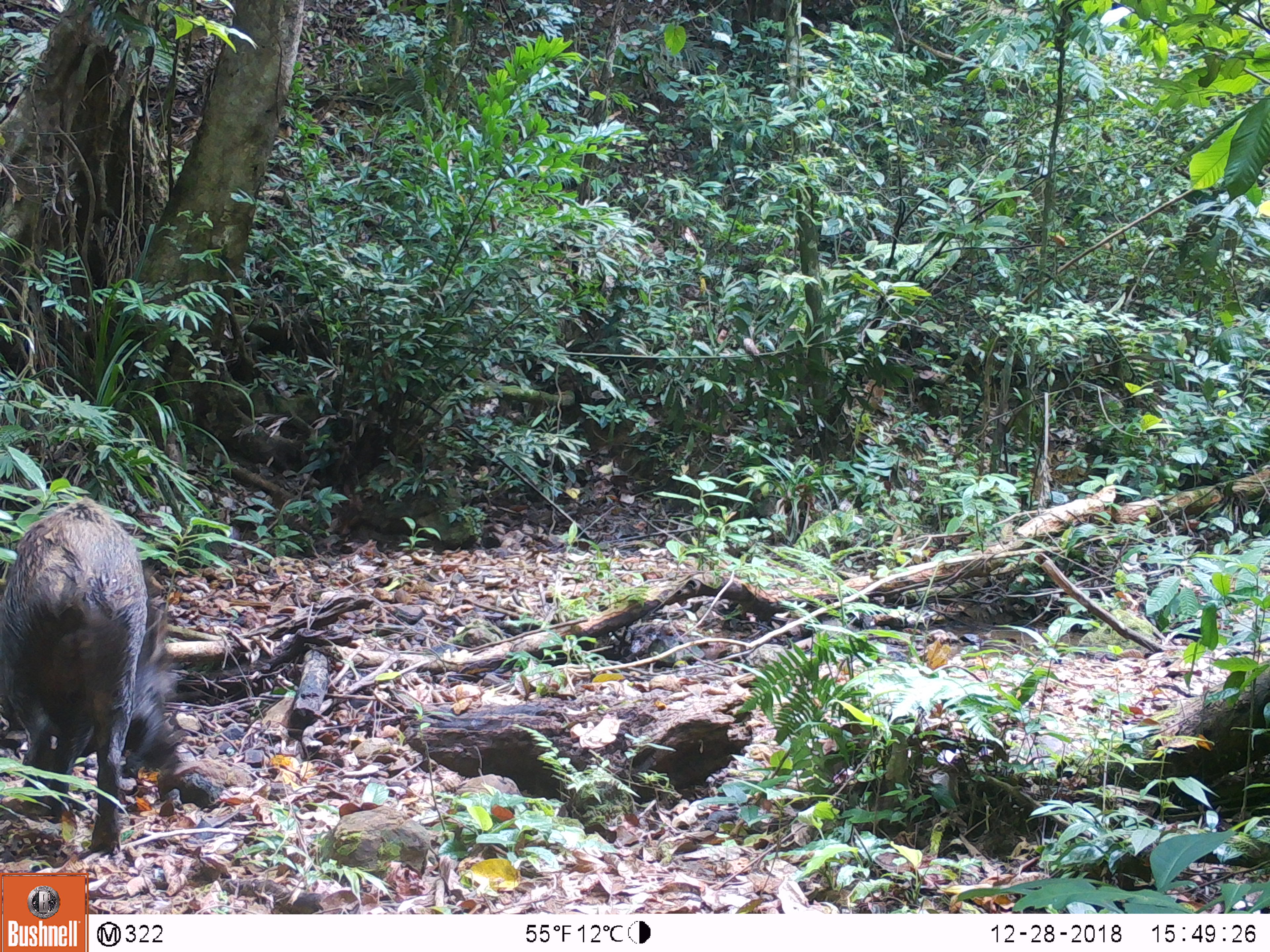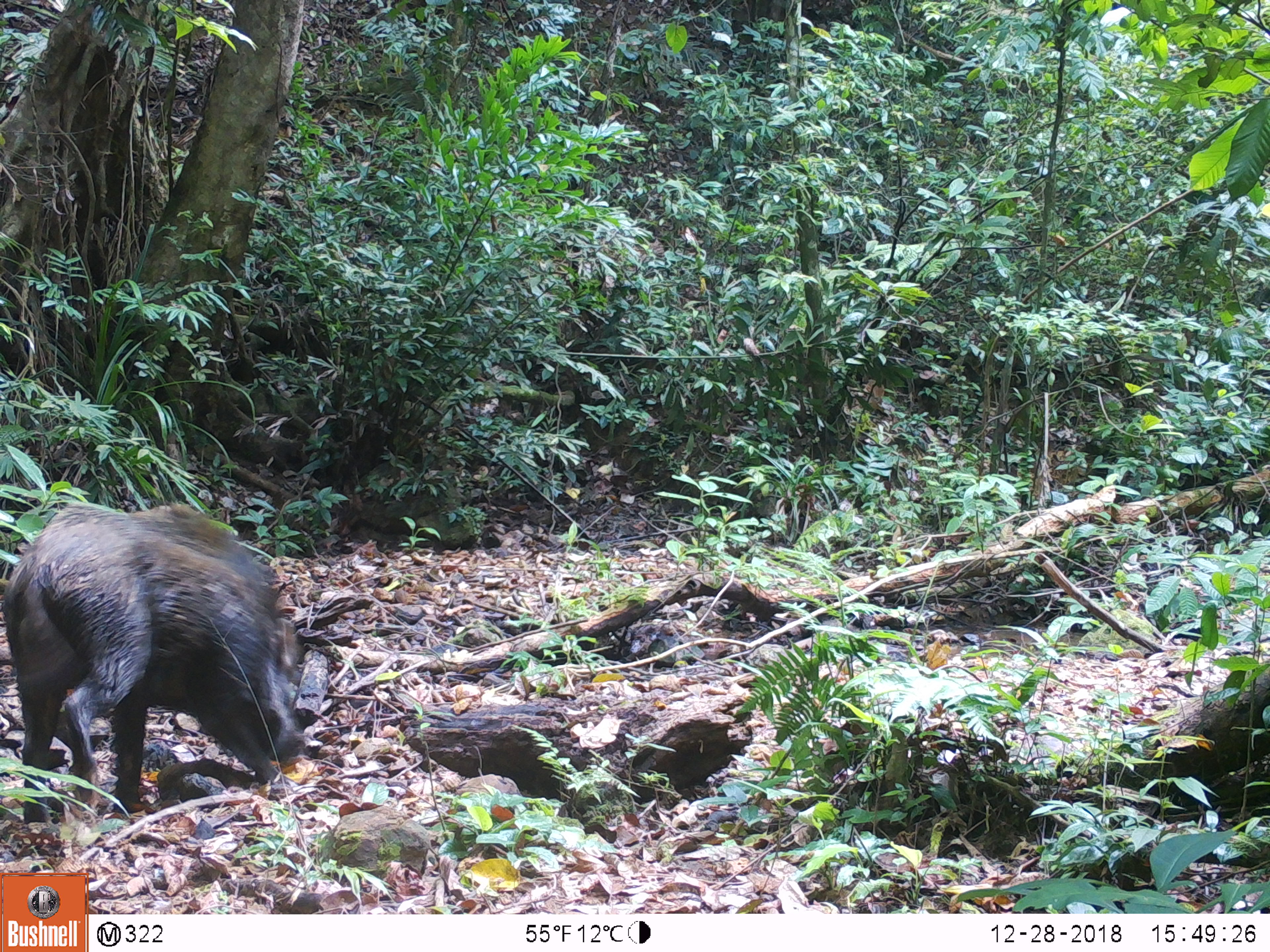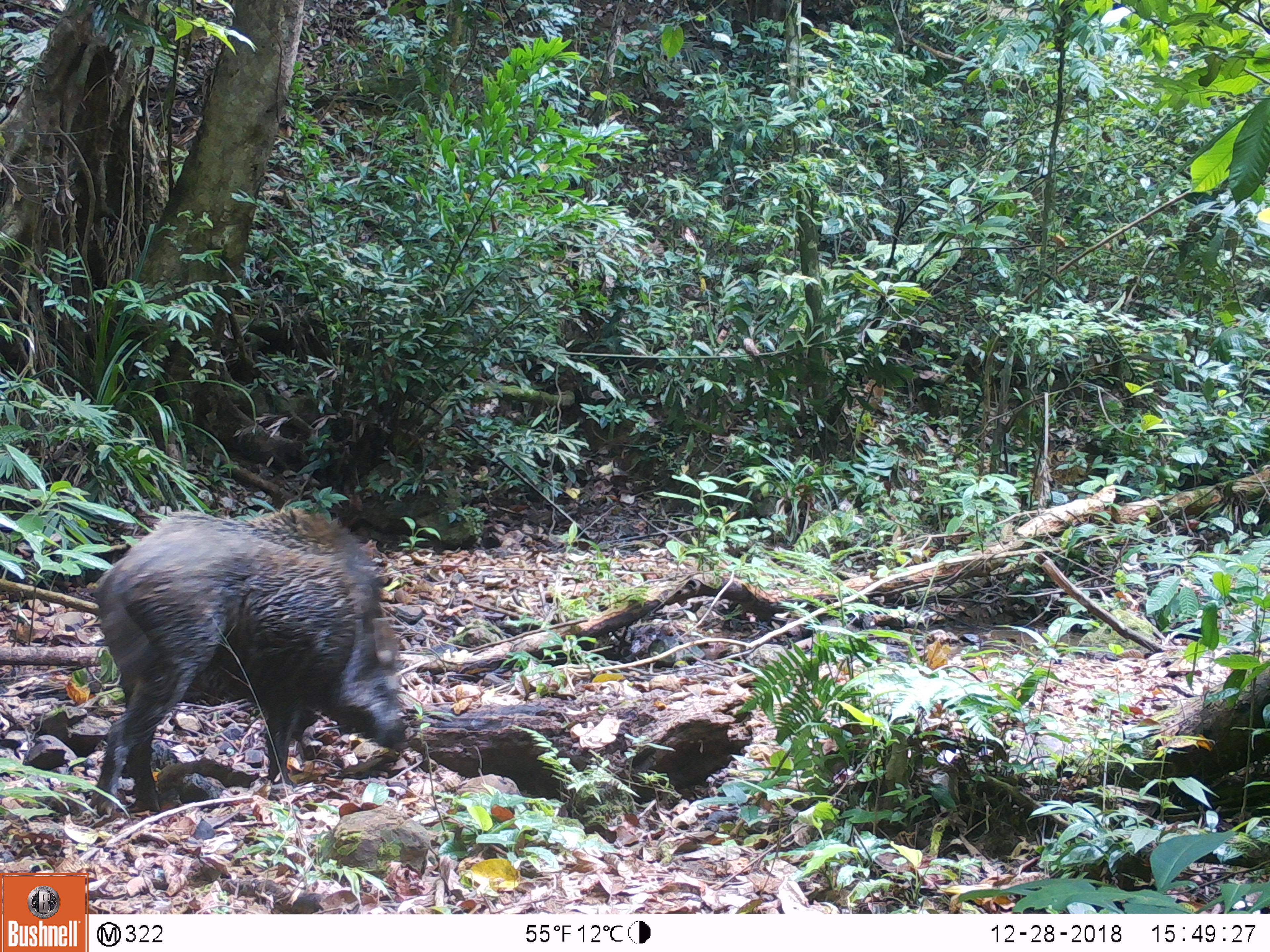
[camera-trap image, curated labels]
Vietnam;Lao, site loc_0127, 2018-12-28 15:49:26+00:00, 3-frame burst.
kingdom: Animalia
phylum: Chordata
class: Mammalia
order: Artiodactyla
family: Suidae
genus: Sus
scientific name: Sus scrofa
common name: eurasian wild pig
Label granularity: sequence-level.